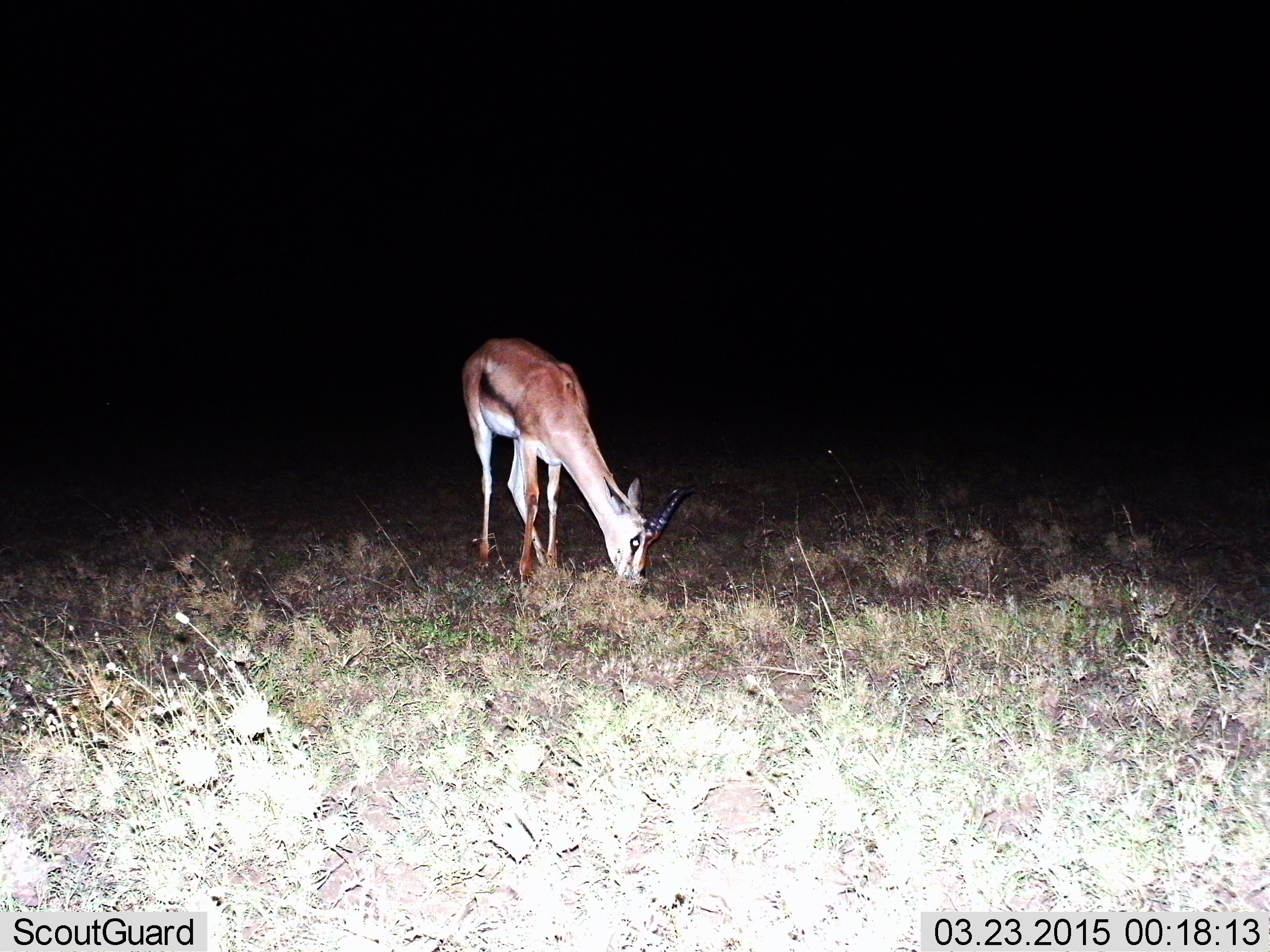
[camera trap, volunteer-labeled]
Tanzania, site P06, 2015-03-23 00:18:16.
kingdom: Animalia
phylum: Chordata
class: Mammalia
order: Artiodactyla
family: Bovidae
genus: Eudorcas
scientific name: Eudorcas thomsonii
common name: thomson's gazelle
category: gazellethomsons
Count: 1.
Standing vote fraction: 0%.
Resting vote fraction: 0%.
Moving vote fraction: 0%.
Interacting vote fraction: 0%.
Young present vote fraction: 0%.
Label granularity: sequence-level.